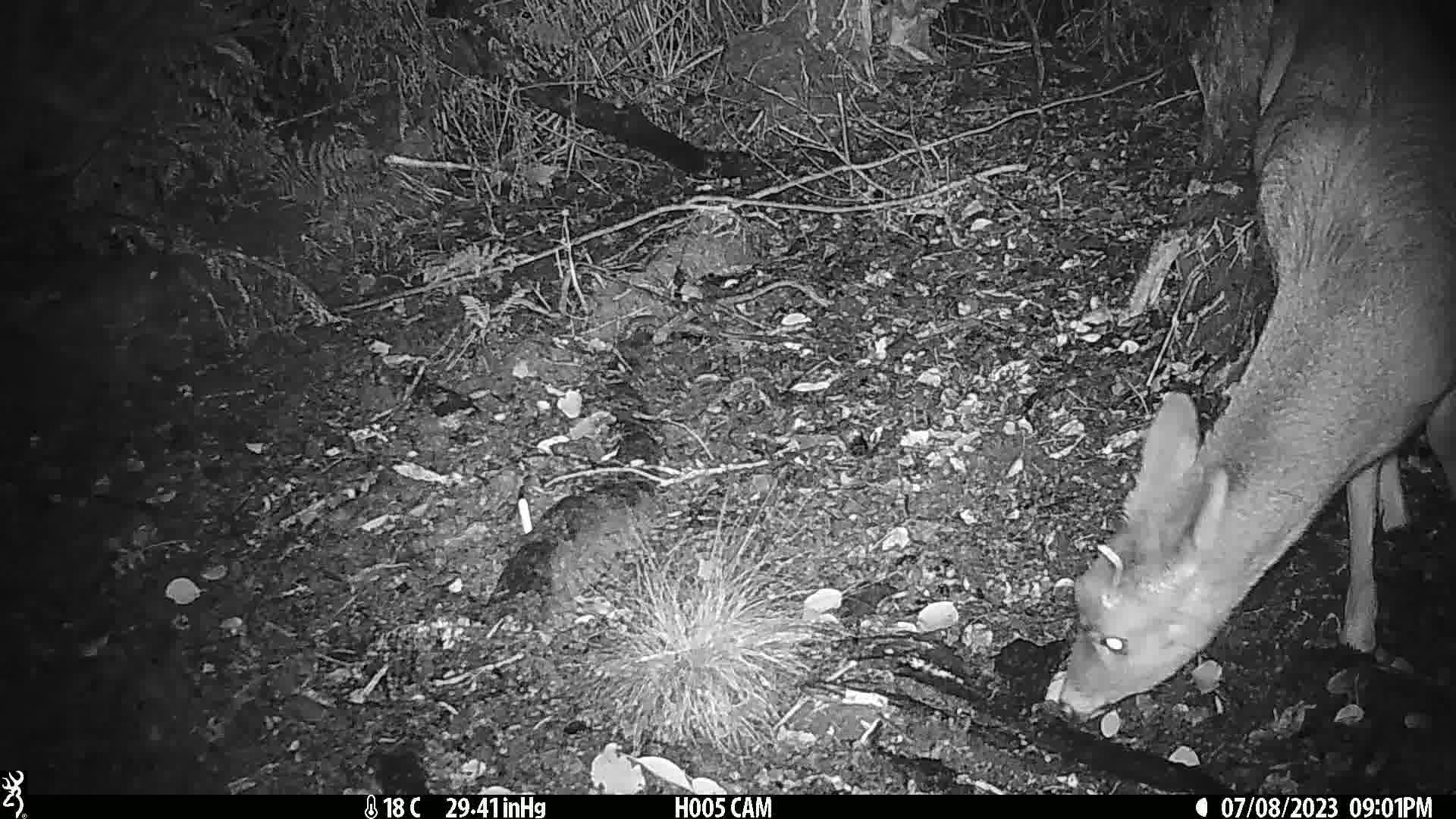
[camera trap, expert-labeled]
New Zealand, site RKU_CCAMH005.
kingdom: Animalia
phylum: Chordata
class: Mammalia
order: Artiodactyla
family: Cervidae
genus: Odocoileus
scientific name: Odocoileus virginianus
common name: white-tailed deer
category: white tailed deer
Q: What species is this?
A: White tailed deer (white-tailed deer) (Odocoileus virginianus).